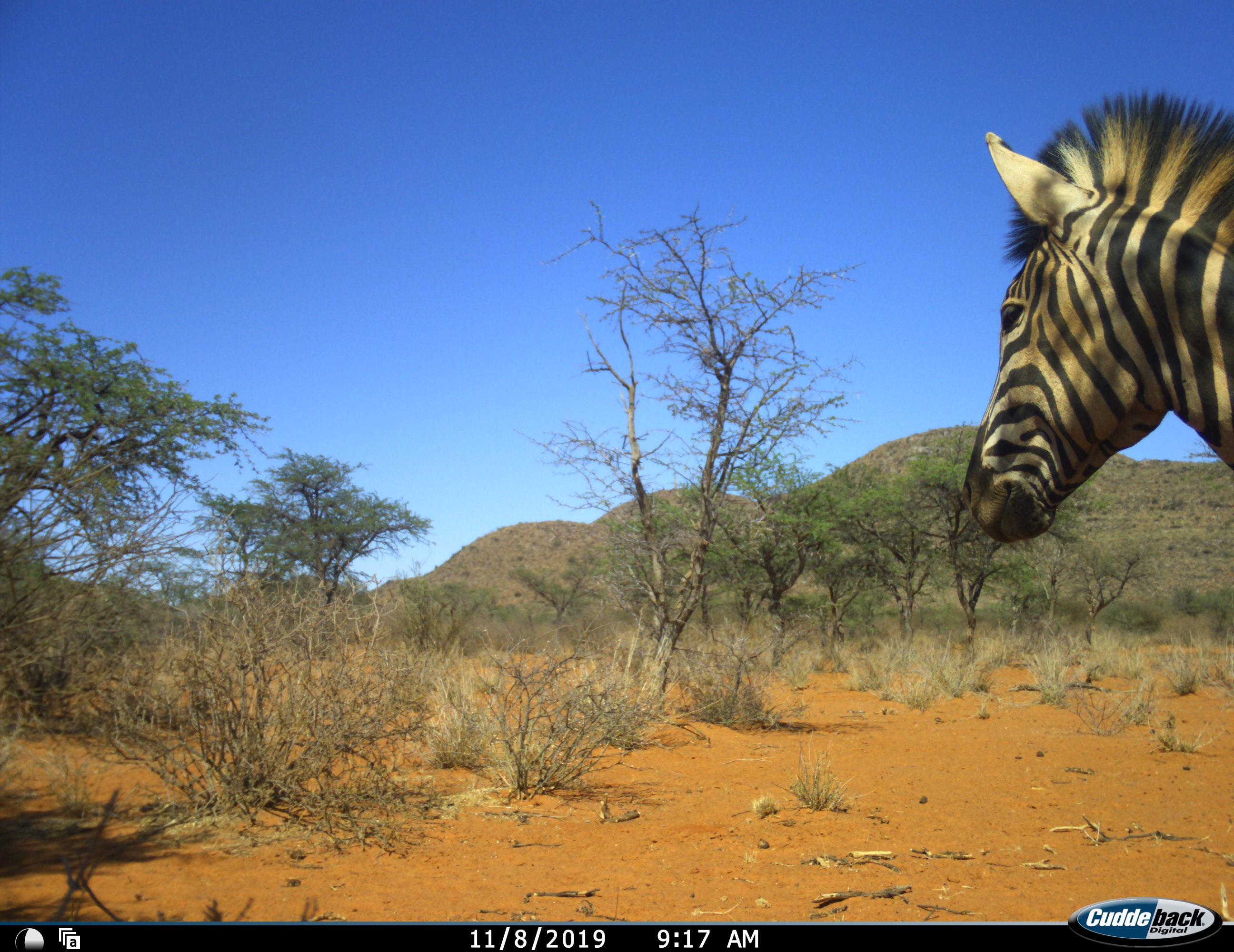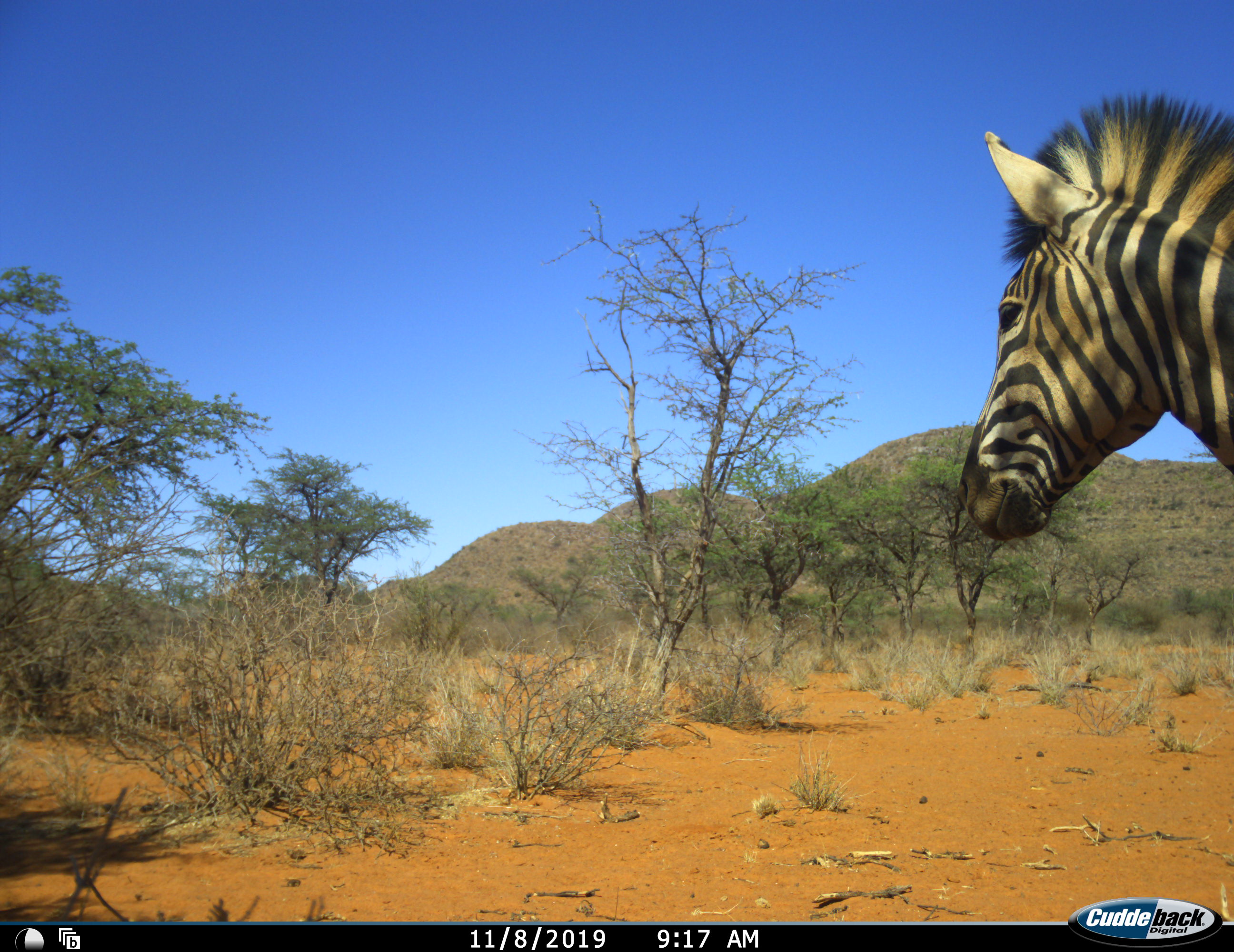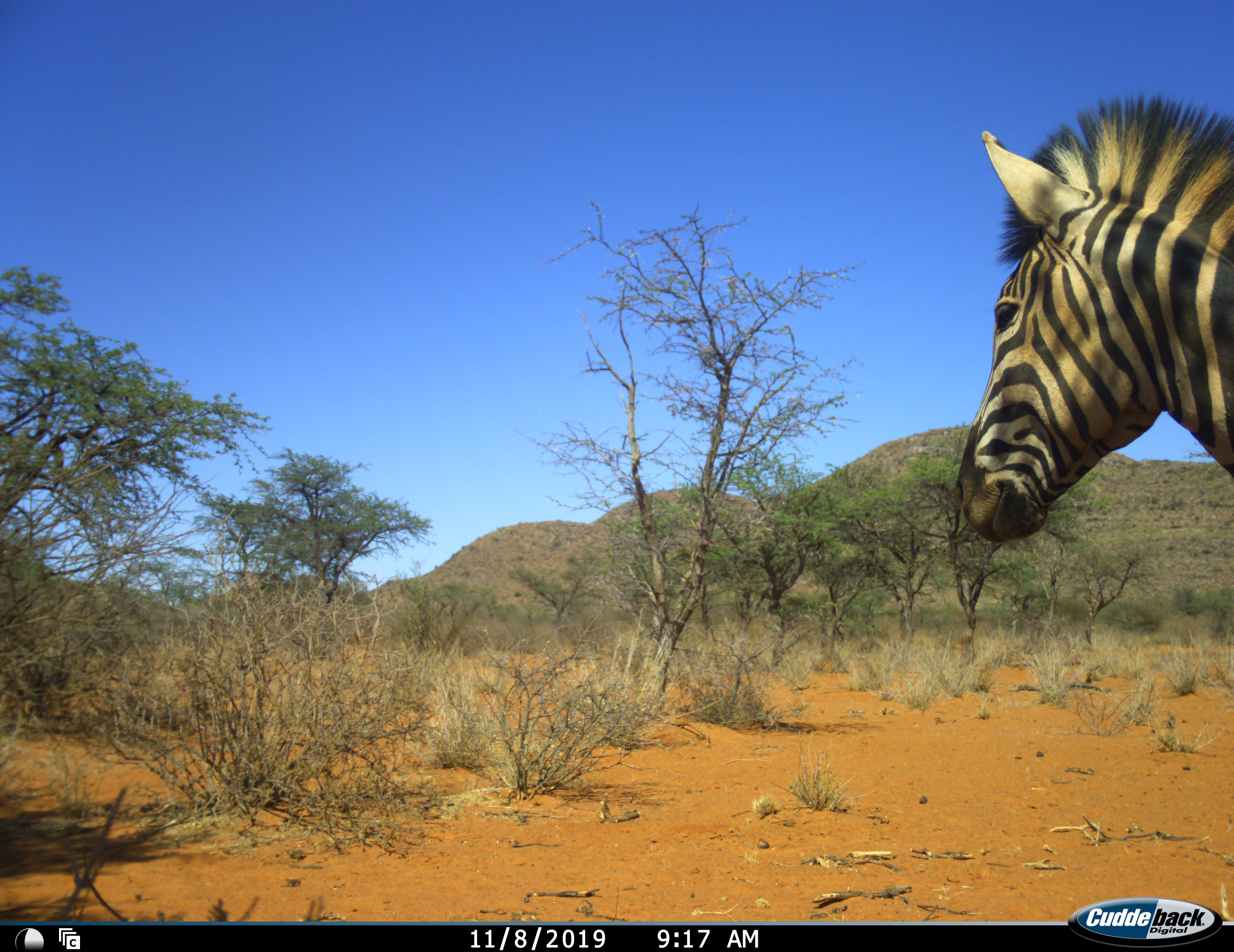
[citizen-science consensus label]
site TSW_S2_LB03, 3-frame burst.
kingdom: Animalia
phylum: Chordata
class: Mammalia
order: Perissodactyla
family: Equidae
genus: Equus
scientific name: Equus quagga burchellii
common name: burchell's zebra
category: zebraburchells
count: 1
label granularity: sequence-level